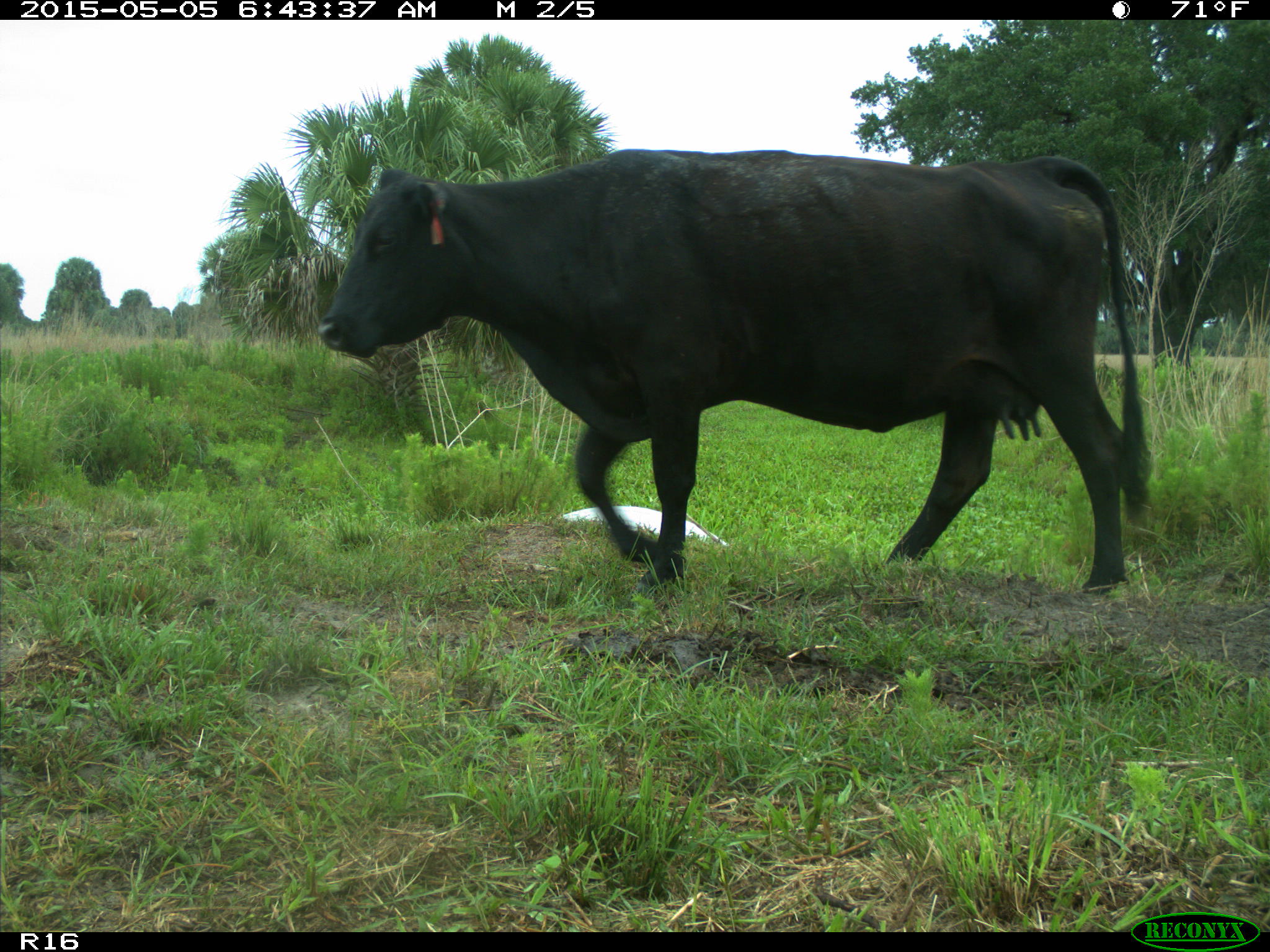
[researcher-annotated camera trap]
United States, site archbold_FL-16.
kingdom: Animalia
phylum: Chordata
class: Mammalia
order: Artiodactyla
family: Bovidae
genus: Bos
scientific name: Bos taurus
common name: domestic cow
Bos taurus (domestic cow).